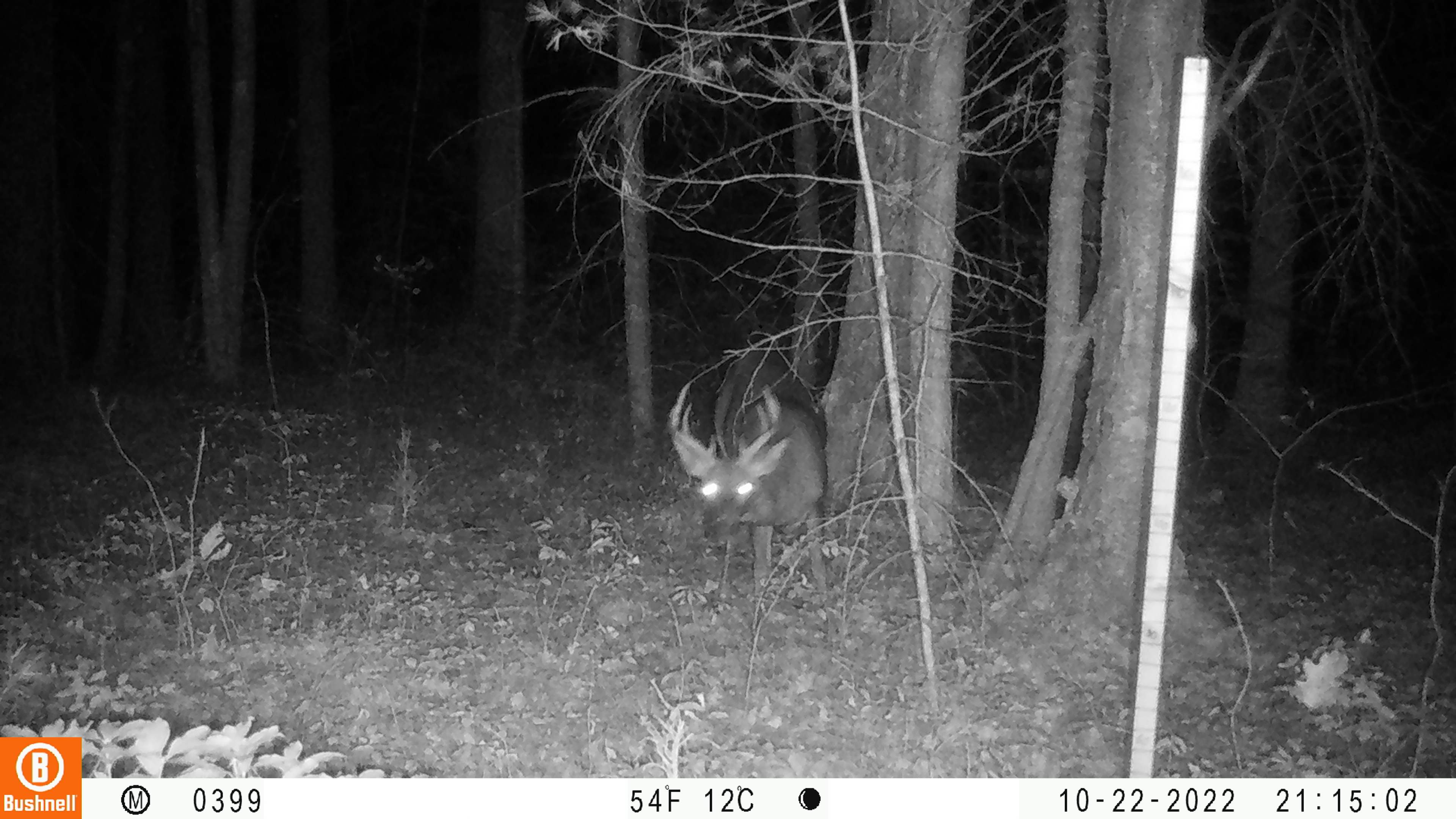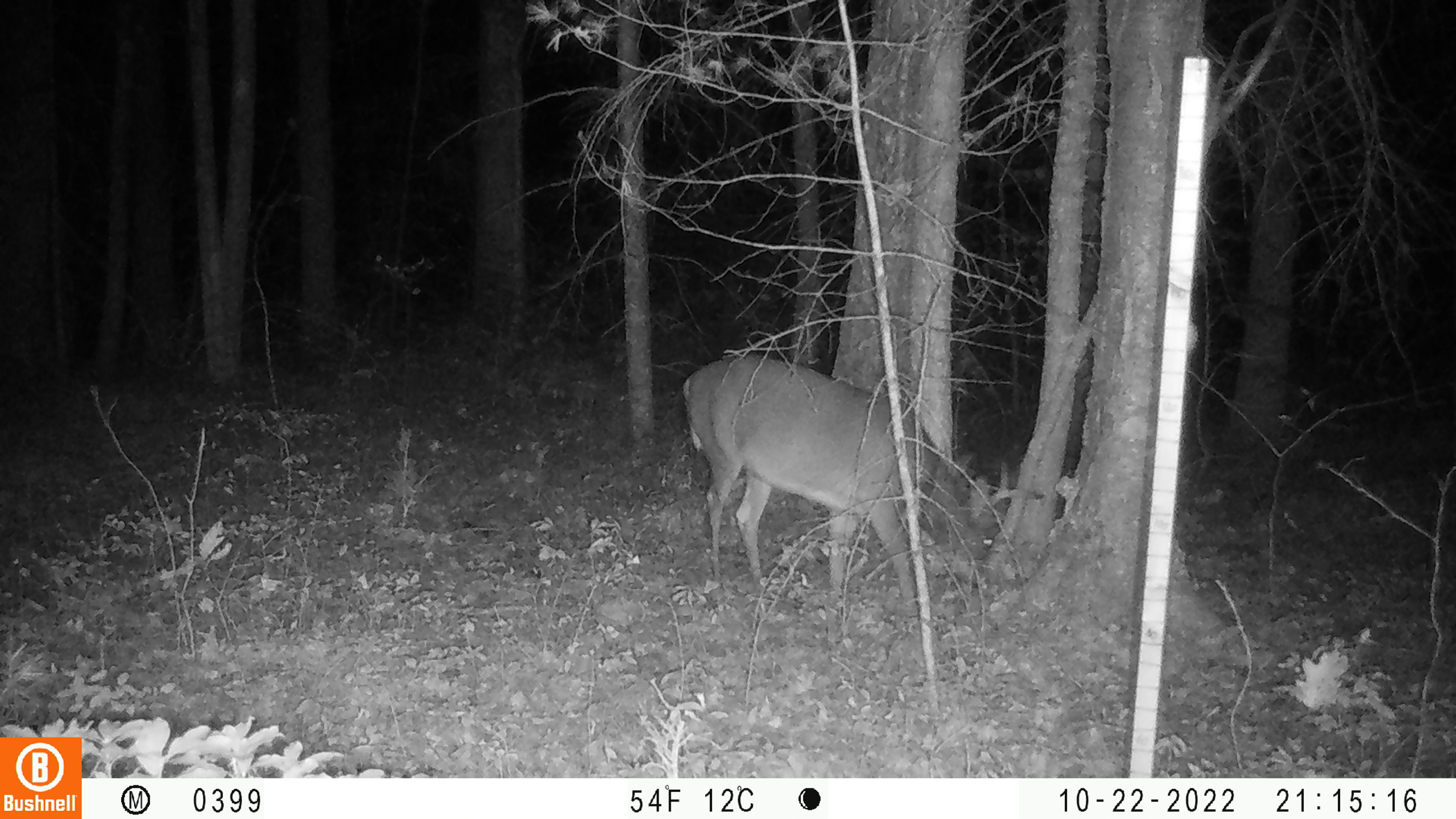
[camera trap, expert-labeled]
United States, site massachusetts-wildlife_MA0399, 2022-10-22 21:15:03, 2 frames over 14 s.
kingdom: Animalia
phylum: Chordata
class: Mammalia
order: Artiodactyla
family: Cervidae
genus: Odocoileus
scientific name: Odocoileus virginianus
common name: white-tailed deer